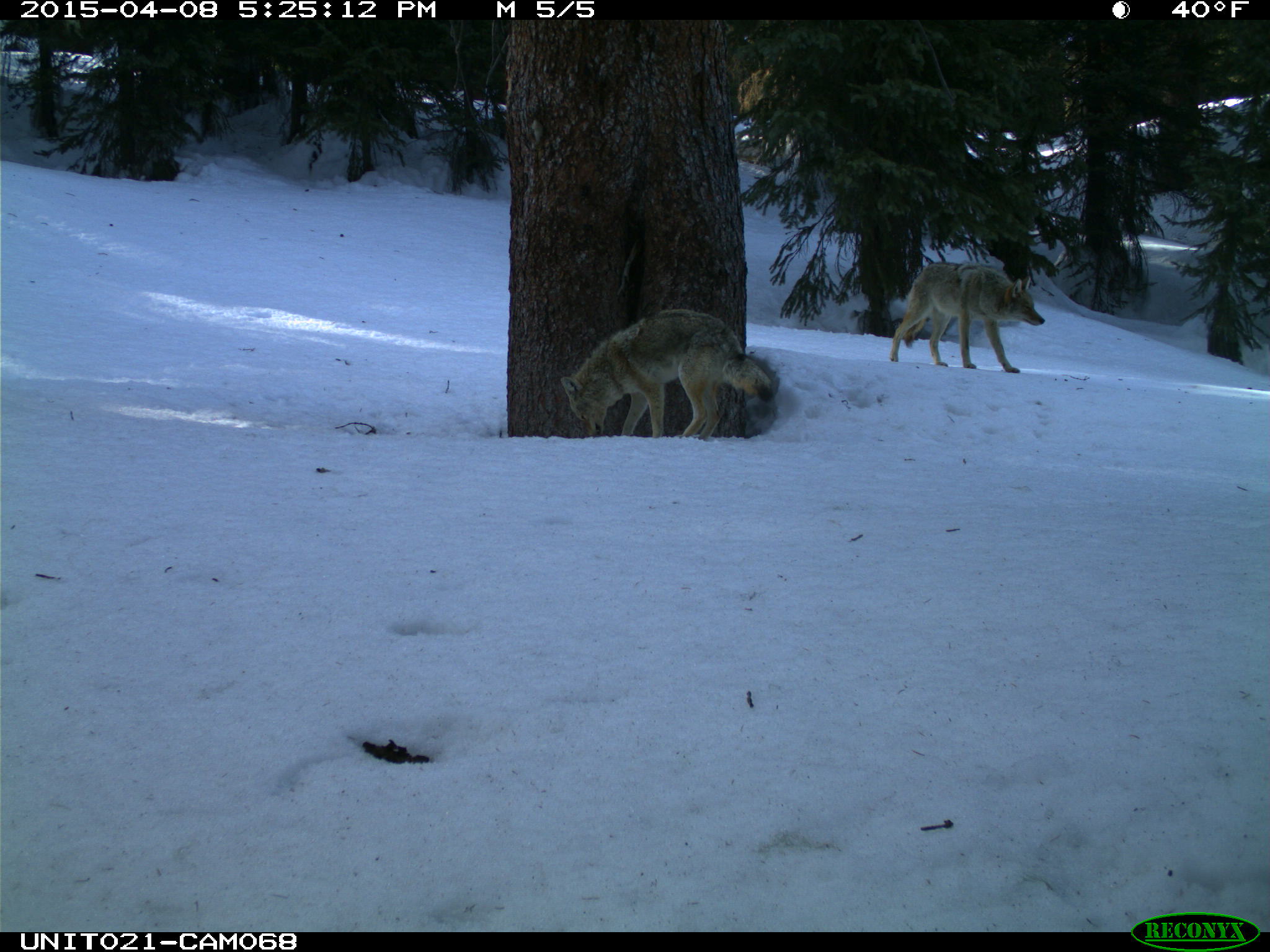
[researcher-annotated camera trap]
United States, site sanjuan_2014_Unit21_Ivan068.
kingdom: Animalia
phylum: Chordata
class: Mammalia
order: Carnivora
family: Canidae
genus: Canis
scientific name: Canis latrans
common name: coyote